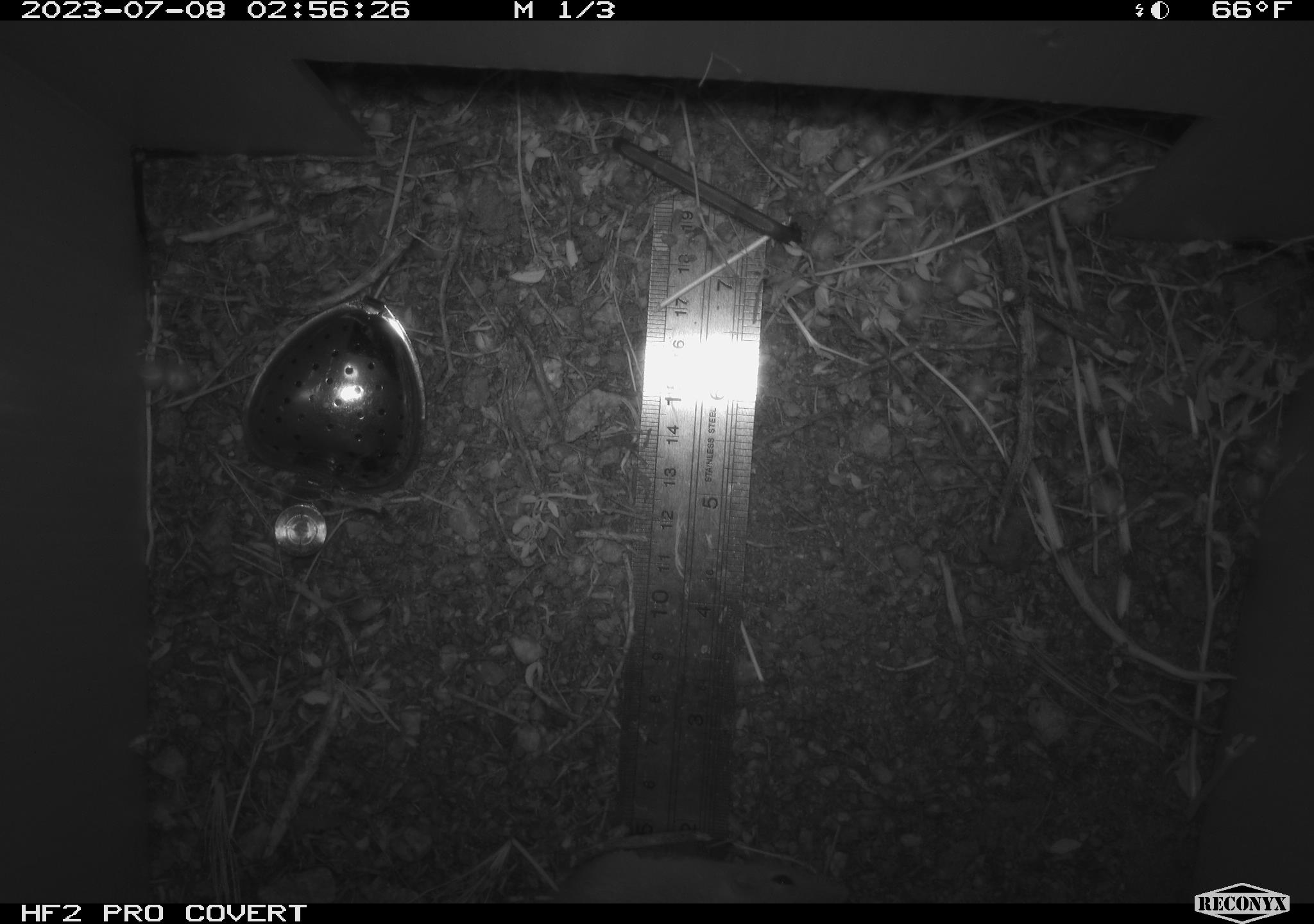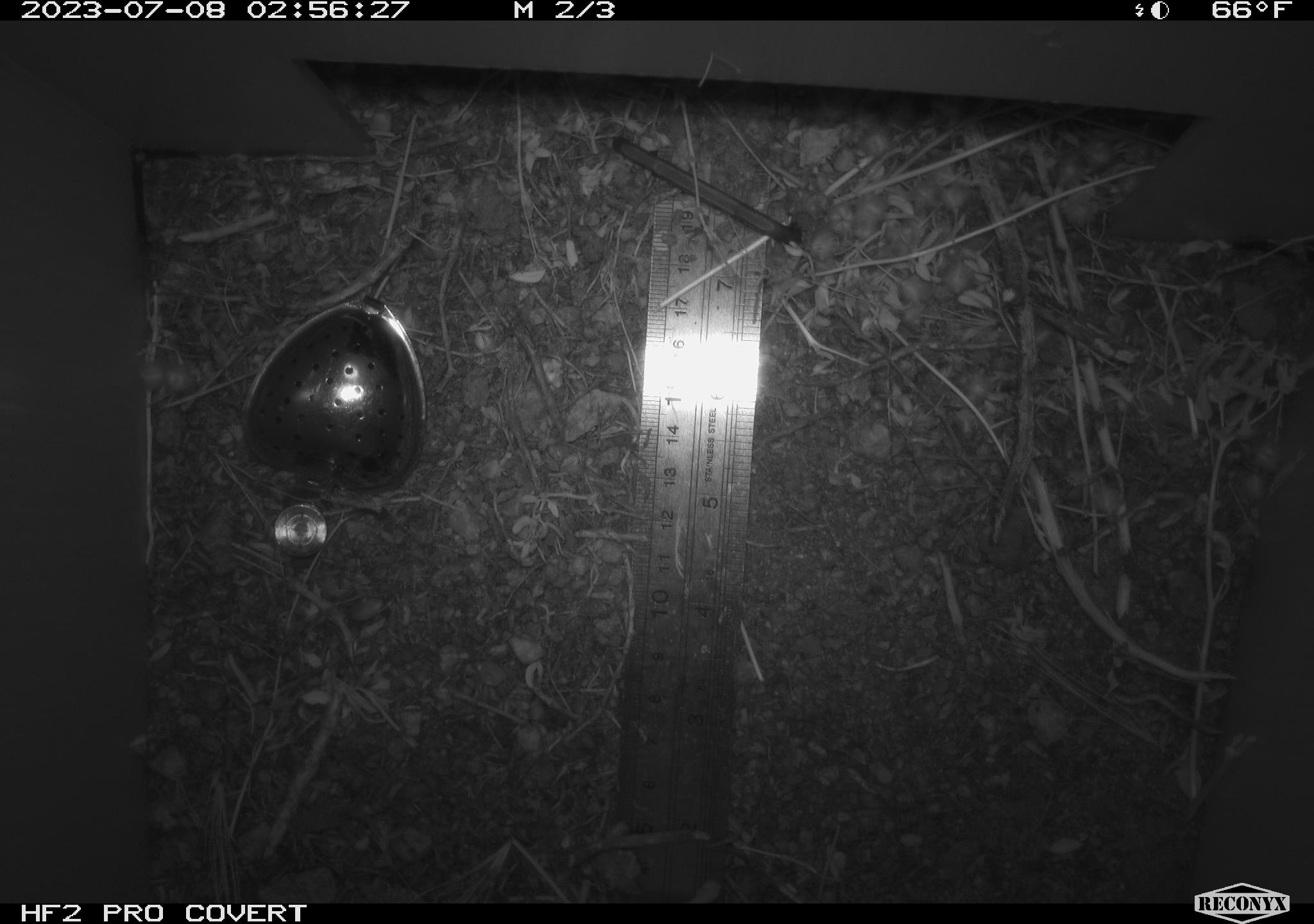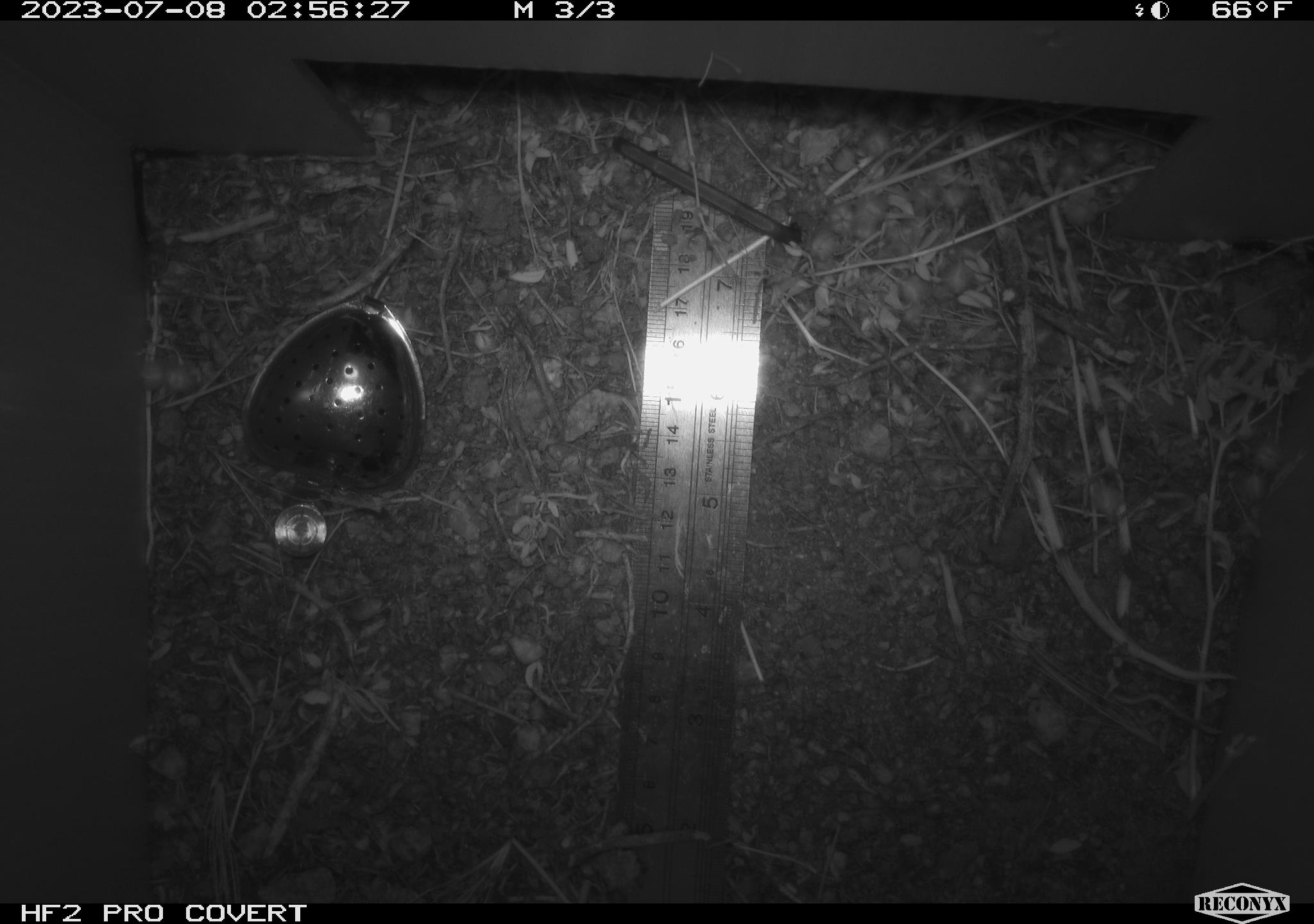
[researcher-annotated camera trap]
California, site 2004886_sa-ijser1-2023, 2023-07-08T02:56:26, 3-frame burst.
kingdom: Animalia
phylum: Chordata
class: Mammalia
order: Rodentia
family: Heteromyidae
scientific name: Heteromyidae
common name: kangaroo rats and pocket mice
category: heteromyidae family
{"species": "heteromyidae family (kangaroo rats and pocket mice) (Heteromyidae)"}